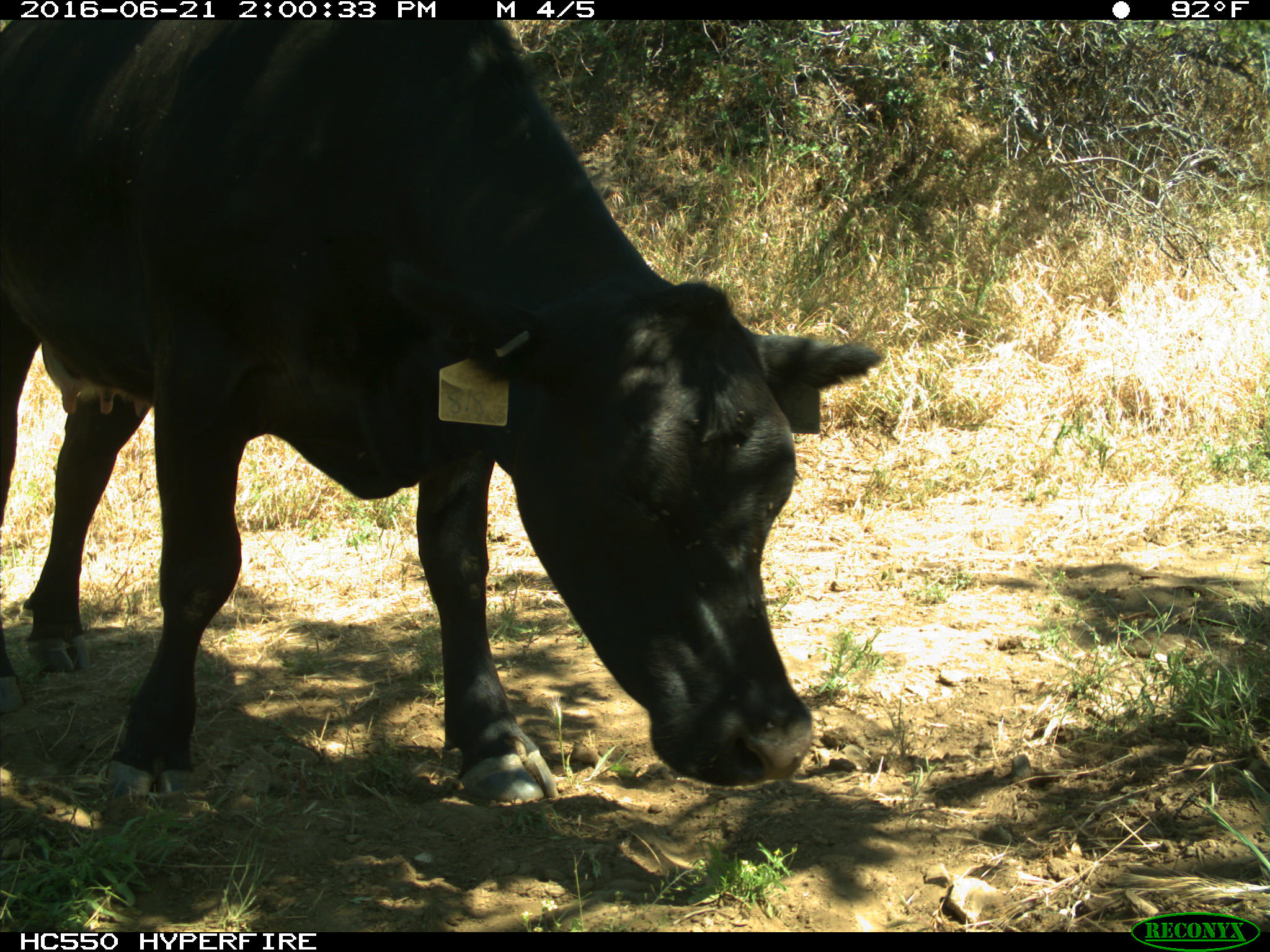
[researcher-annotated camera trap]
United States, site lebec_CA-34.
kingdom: Animalia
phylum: Chordata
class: Mammalia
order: Artiodactyla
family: Bovidae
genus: Bos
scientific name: Bos taurus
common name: domestic cow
Bos taurus (domestic cow).